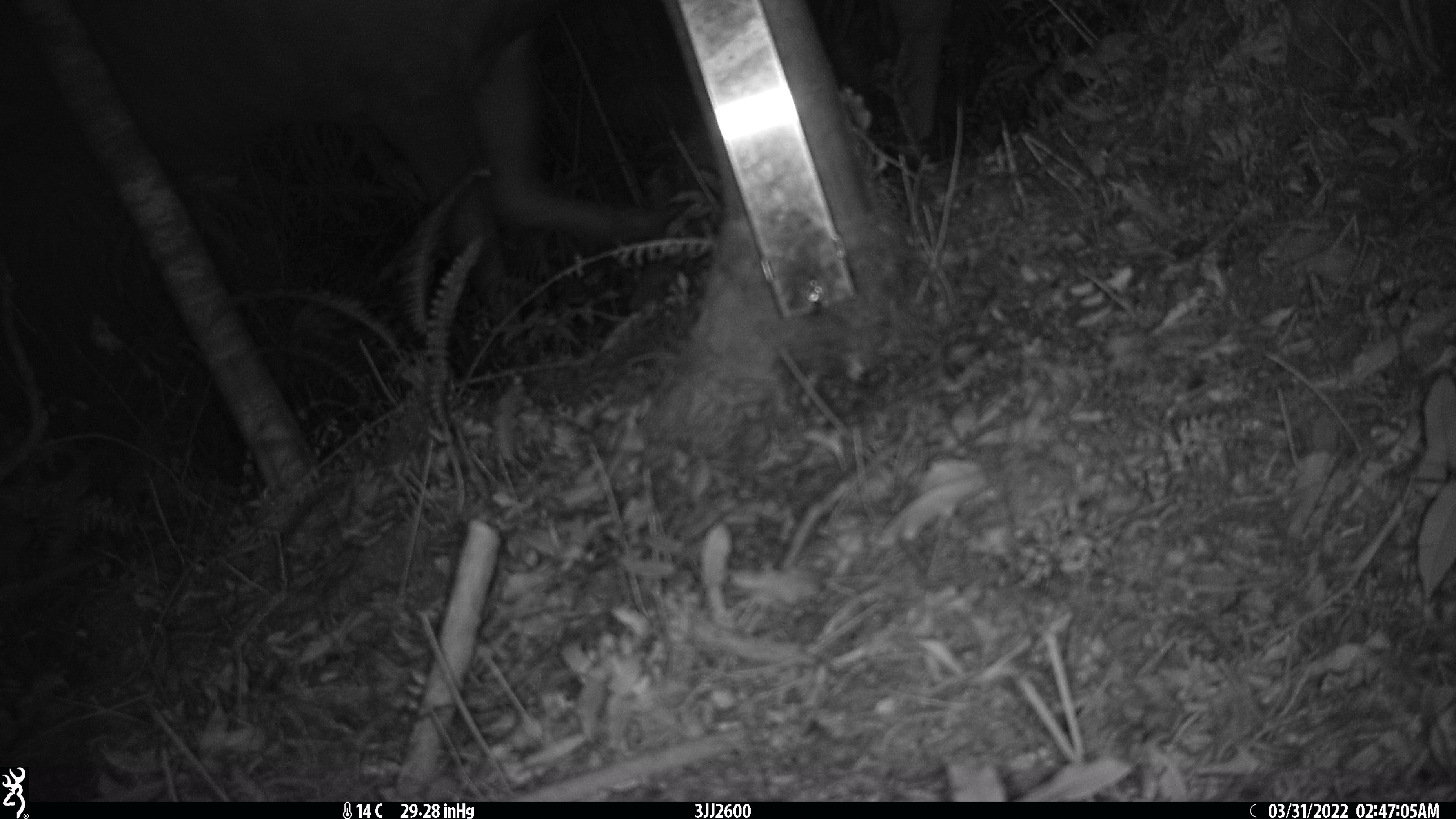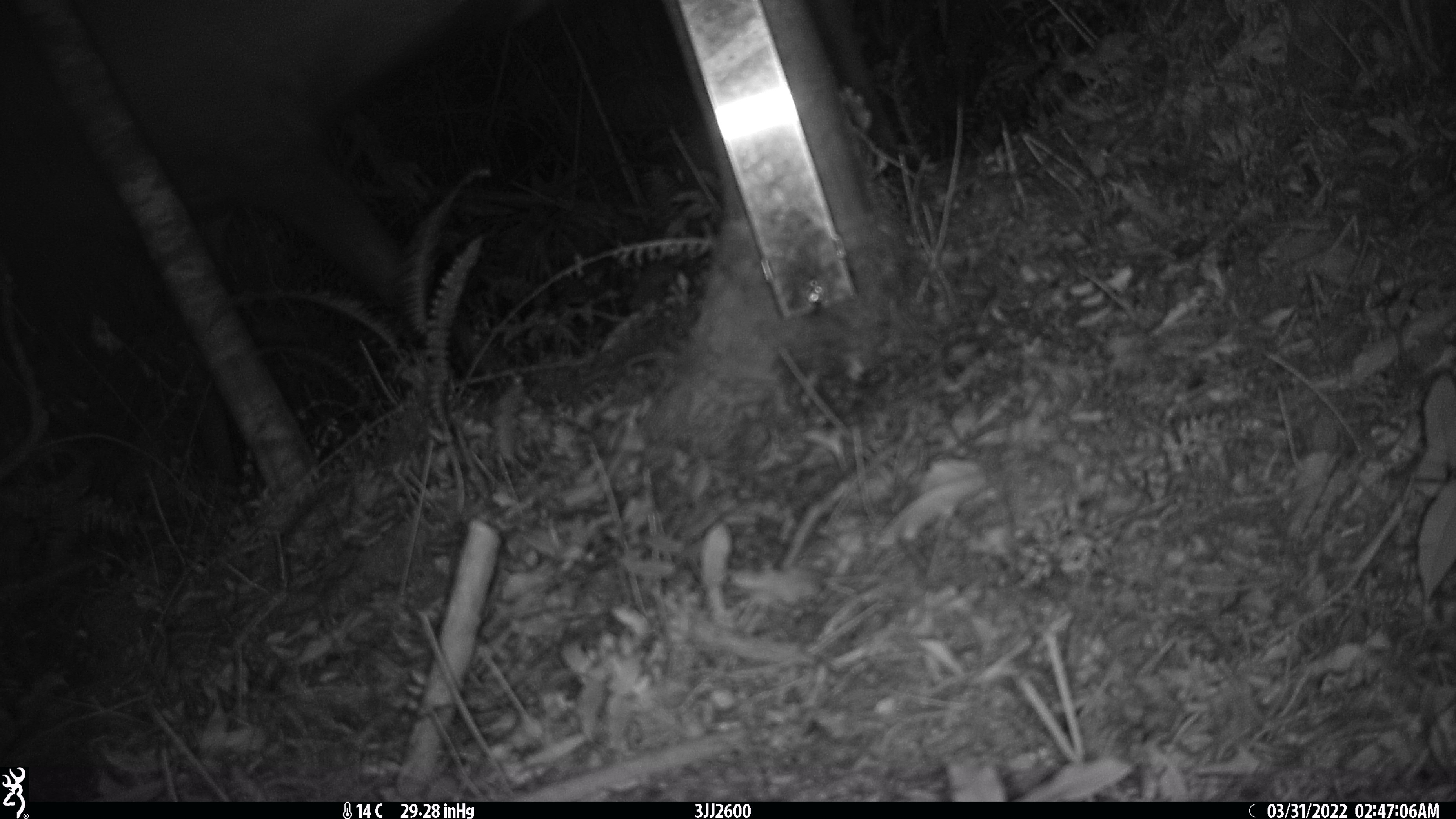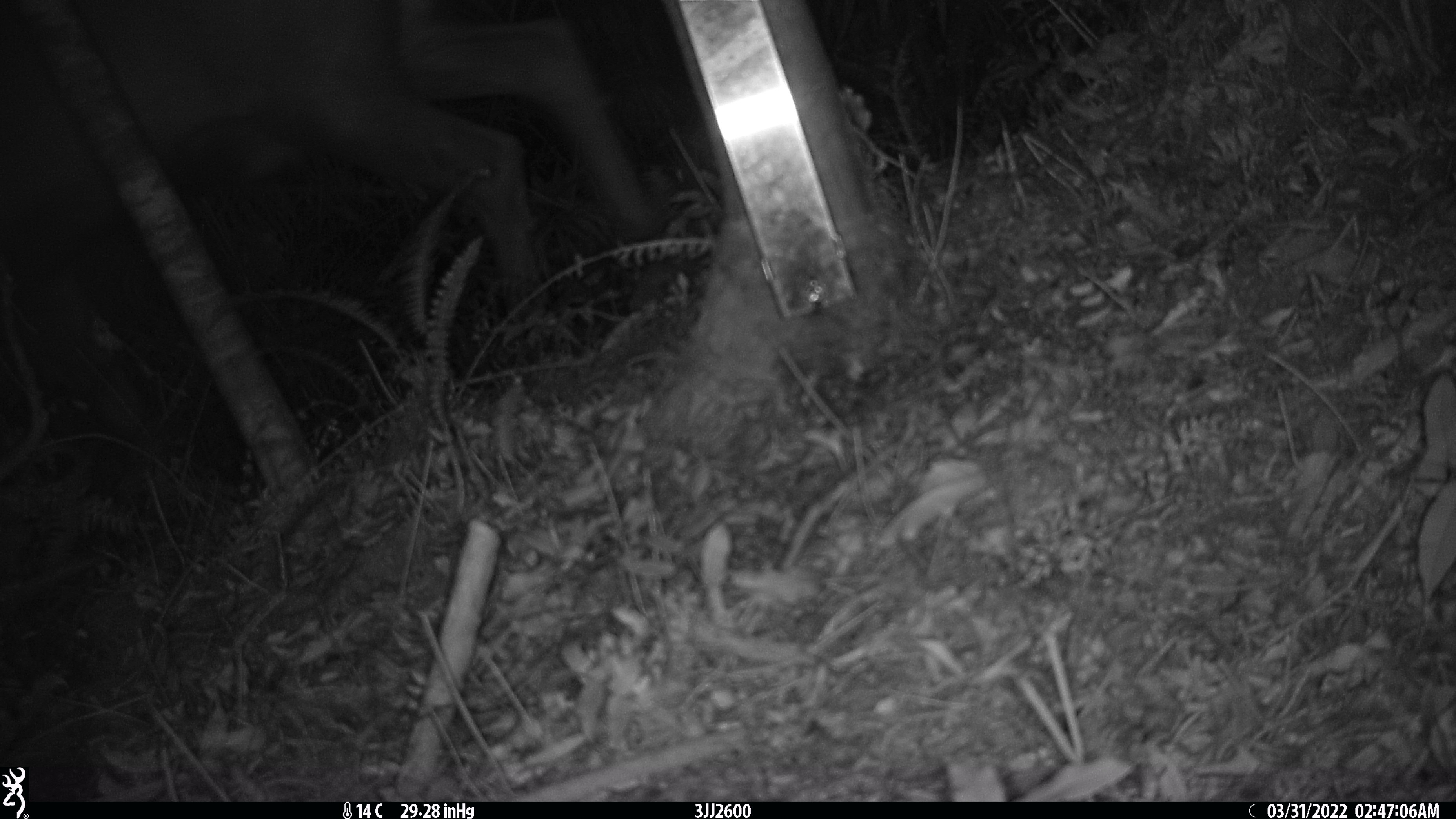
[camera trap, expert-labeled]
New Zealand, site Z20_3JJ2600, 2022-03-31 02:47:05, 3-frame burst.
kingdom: Animalia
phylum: Chordata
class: Mammalia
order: Artiodactyla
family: Cervidae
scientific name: Cervidae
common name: deer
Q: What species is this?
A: Deer (Cervidae).